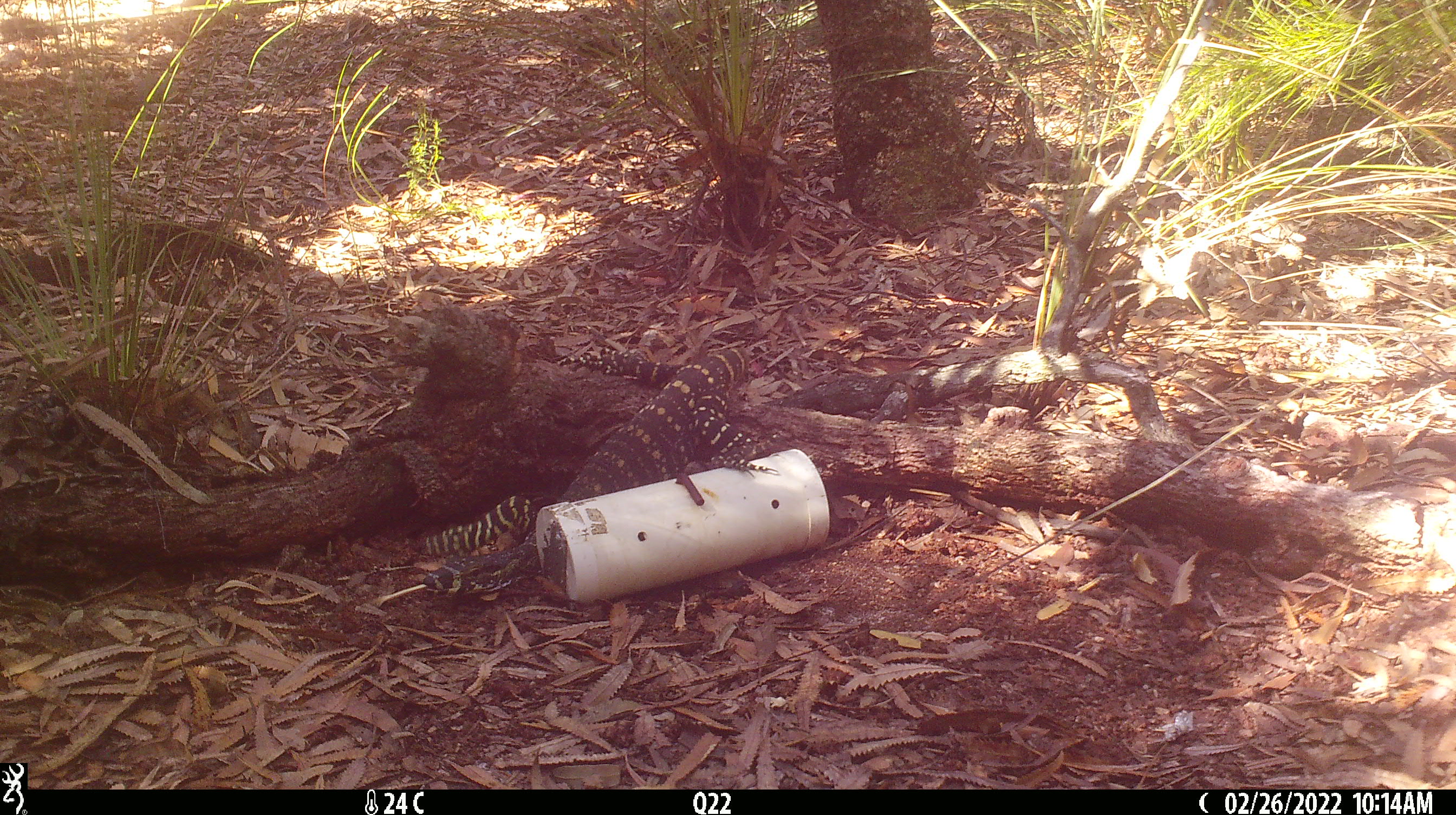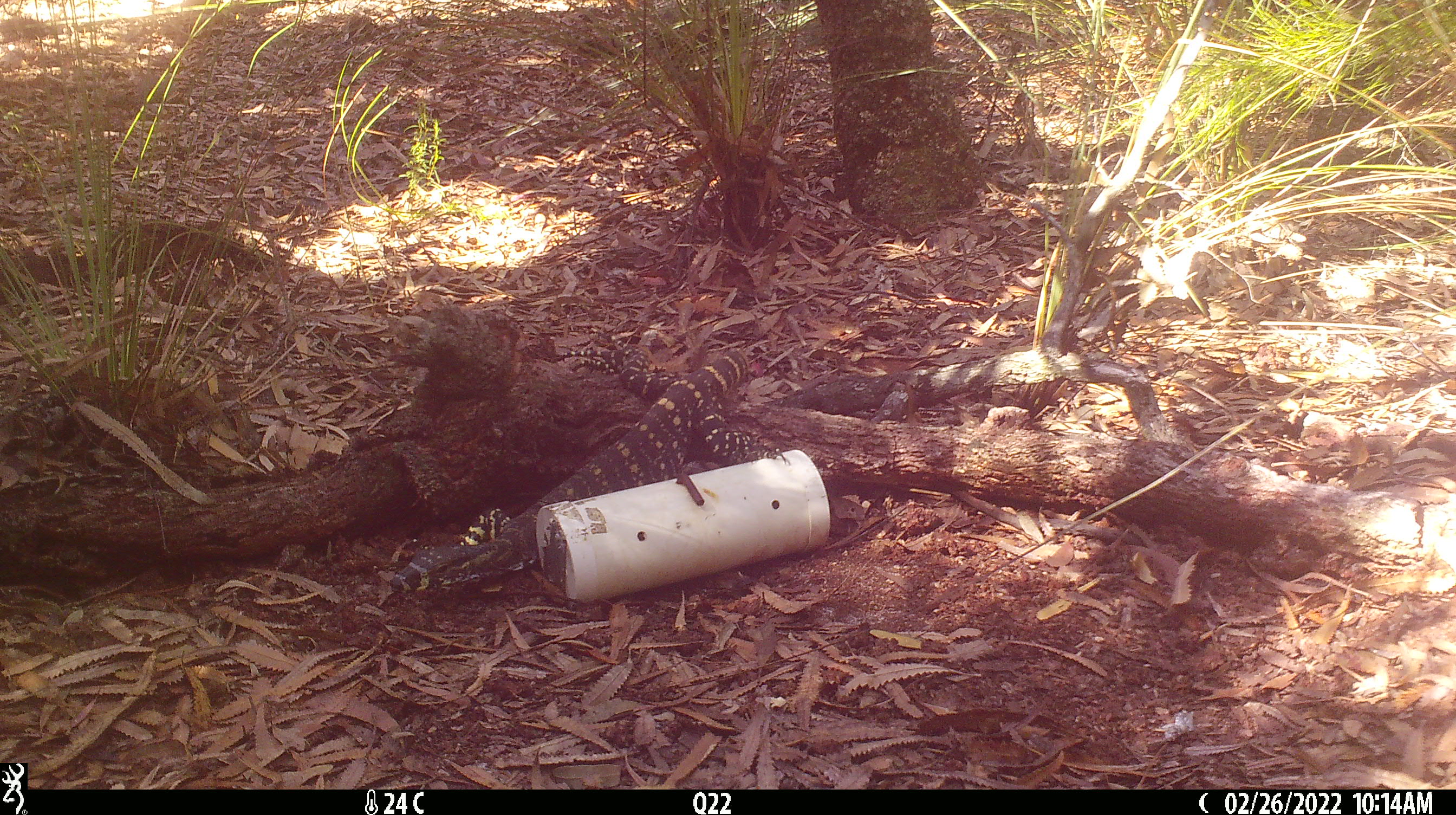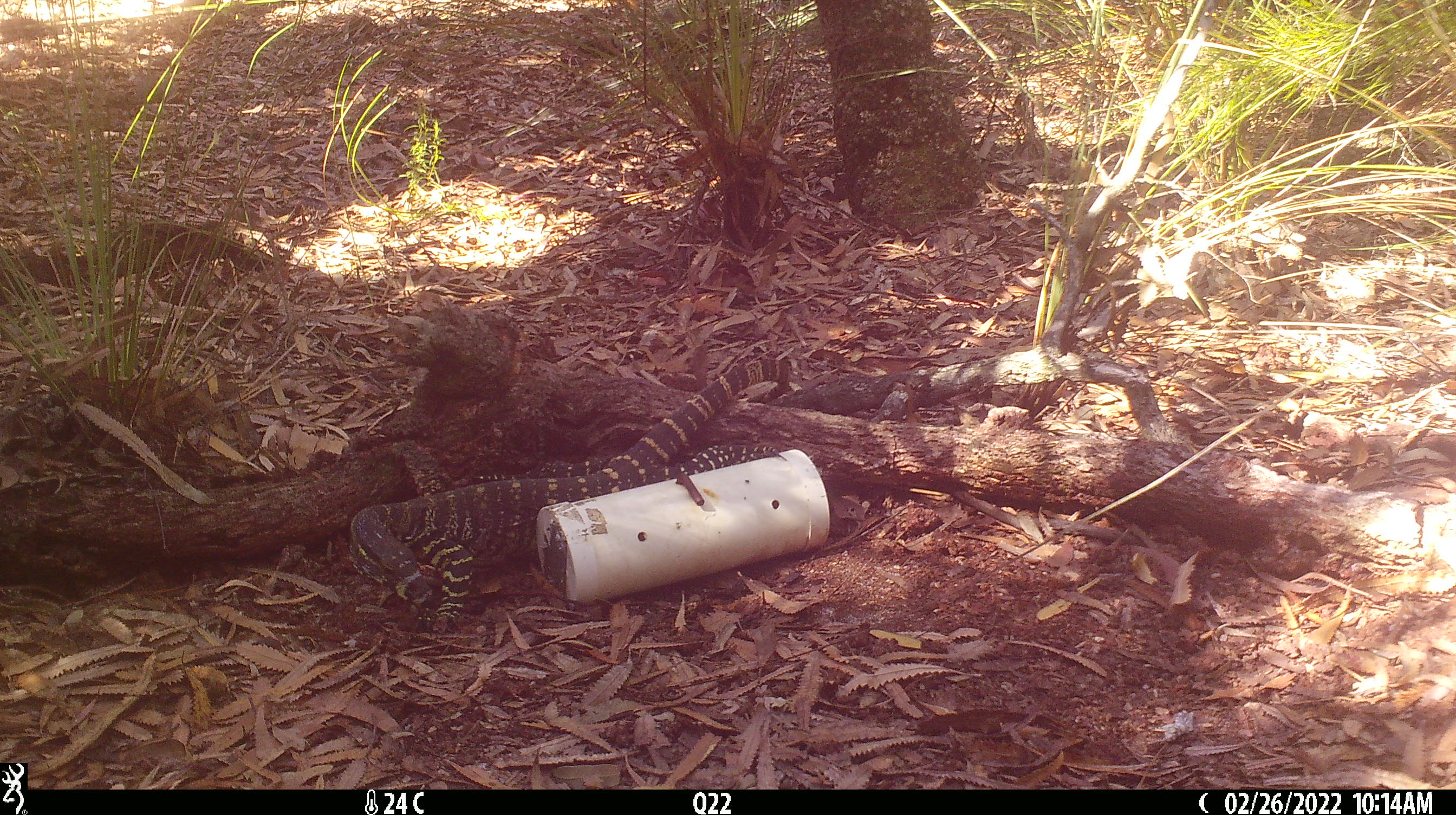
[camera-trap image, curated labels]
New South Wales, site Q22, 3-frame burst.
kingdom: Animalia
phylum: Chordata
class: Reptilia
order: Squamata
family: Varanidae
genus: Varanus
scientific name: Varanus varius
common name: lace monitor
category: goanna